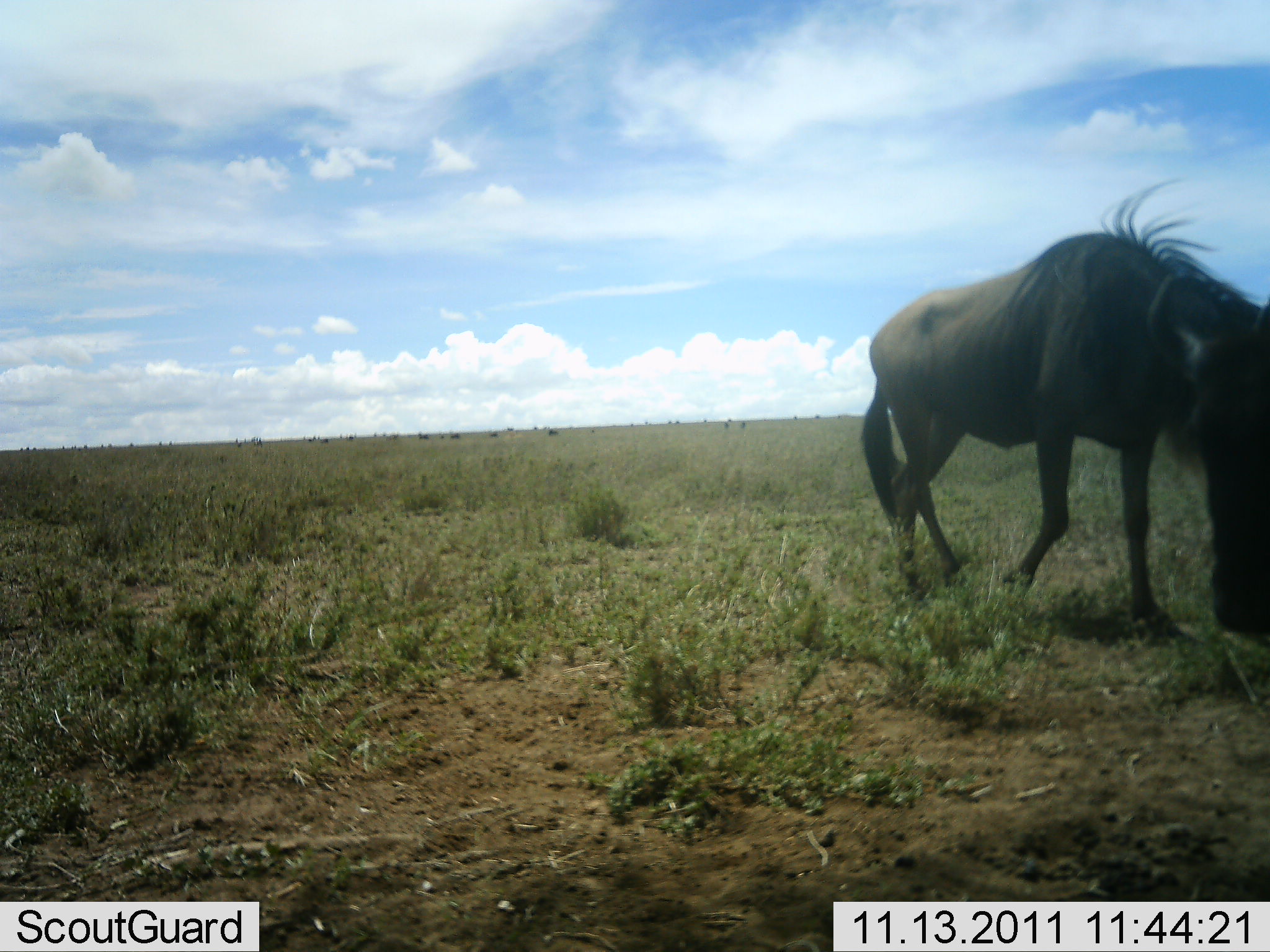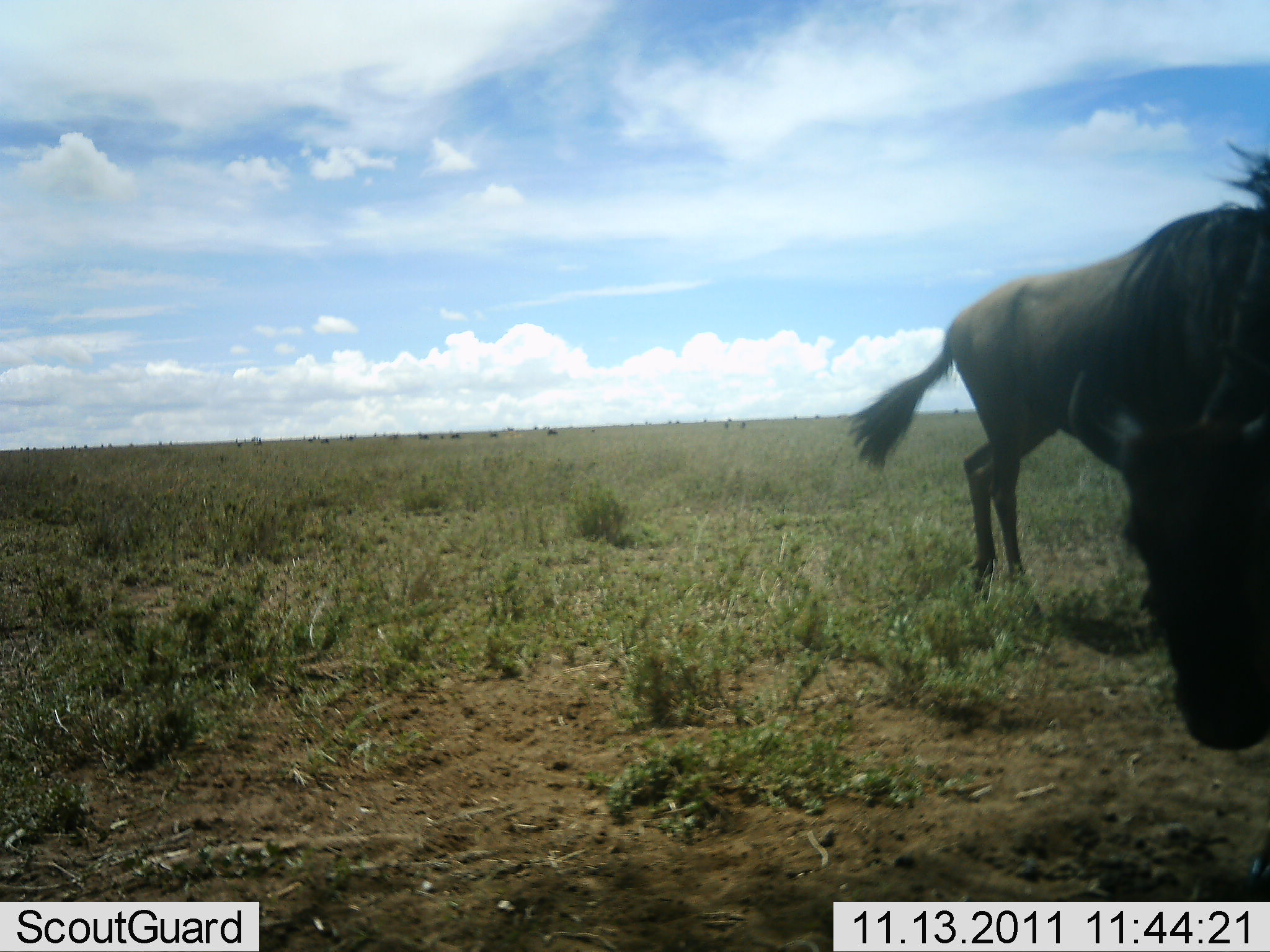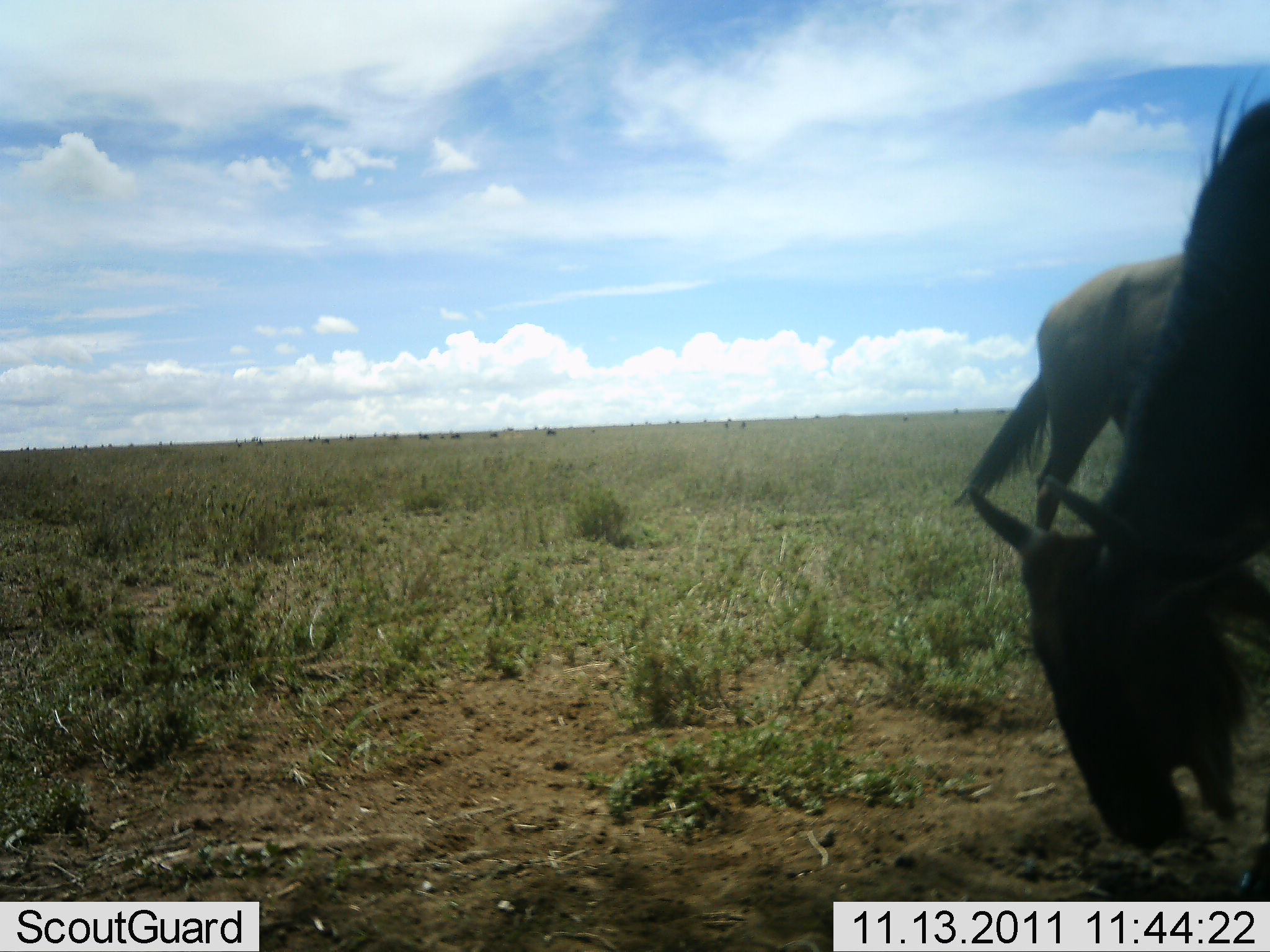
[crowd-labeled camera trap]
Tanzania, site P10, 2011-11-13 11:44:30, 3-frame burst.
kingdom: Animalia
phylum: Chordata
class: Mammalia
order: Artiodactyla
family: Bovidae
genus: Connochaetes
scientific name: Connochaetes taurinus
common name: blue wildebeest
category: wildebeest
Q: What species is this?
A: Wildebeest (blue wildebeest) (Connochaetes taurinus).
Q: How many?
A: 2.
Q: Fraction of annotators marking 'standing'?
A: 42%.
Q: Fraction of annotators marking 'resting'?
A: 0%.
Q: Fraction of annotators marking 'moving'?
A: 58%.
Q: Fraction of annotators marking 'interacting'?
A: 0%.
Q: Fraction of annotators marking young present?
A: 0%.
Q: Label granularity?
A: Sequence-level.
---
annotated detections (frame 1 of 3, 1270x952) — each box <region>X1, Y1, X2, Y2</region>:
animal: <region>859, 174, 1269, 640</region>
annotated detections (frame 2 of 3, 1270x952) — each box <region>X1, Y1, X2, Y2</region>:
animal: <region>845, 138, 1269, 751</region>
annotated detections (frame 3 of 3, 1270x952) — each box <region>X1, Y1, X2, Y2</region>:
animal: <region>965, 61, 1269, 852</region>